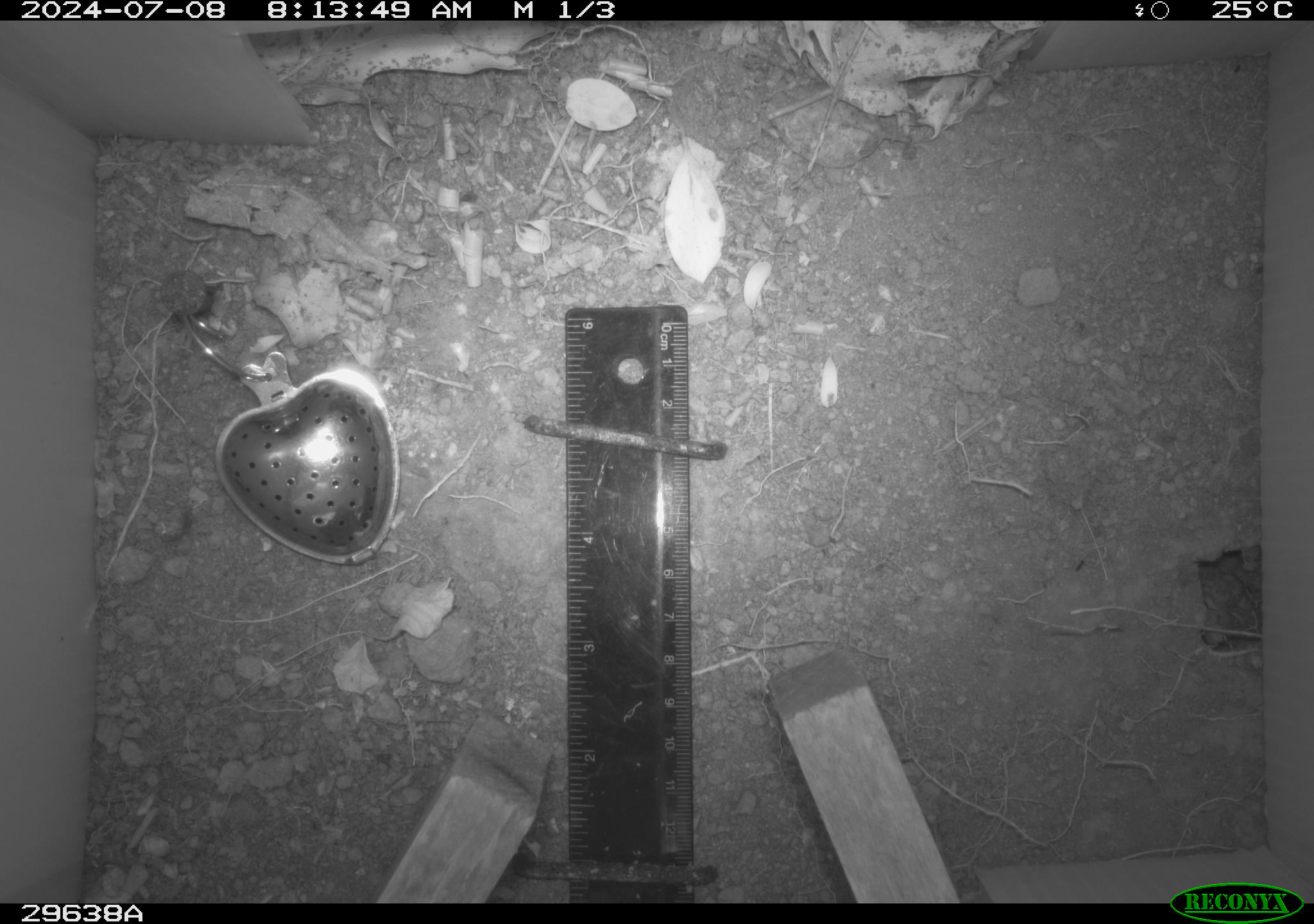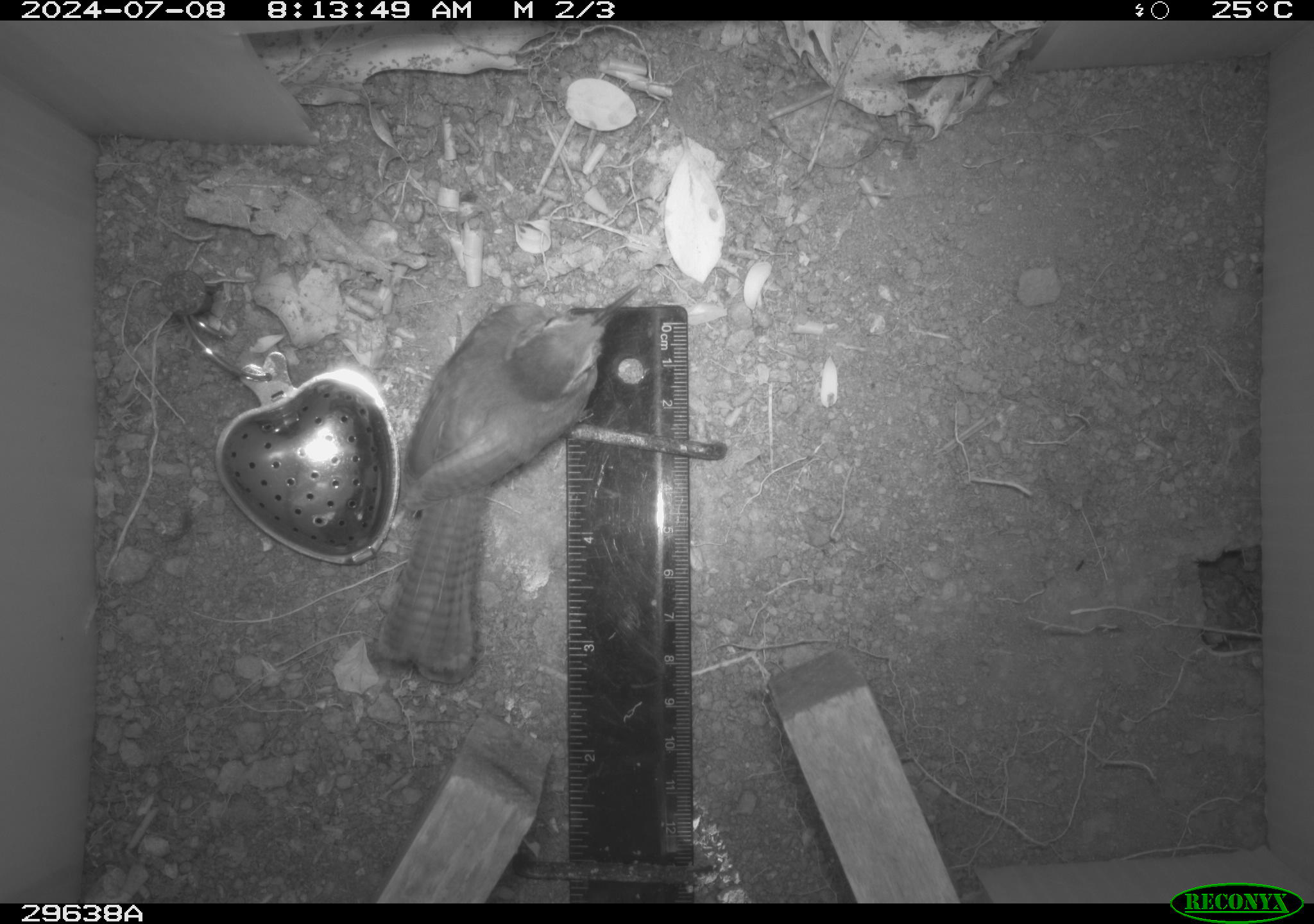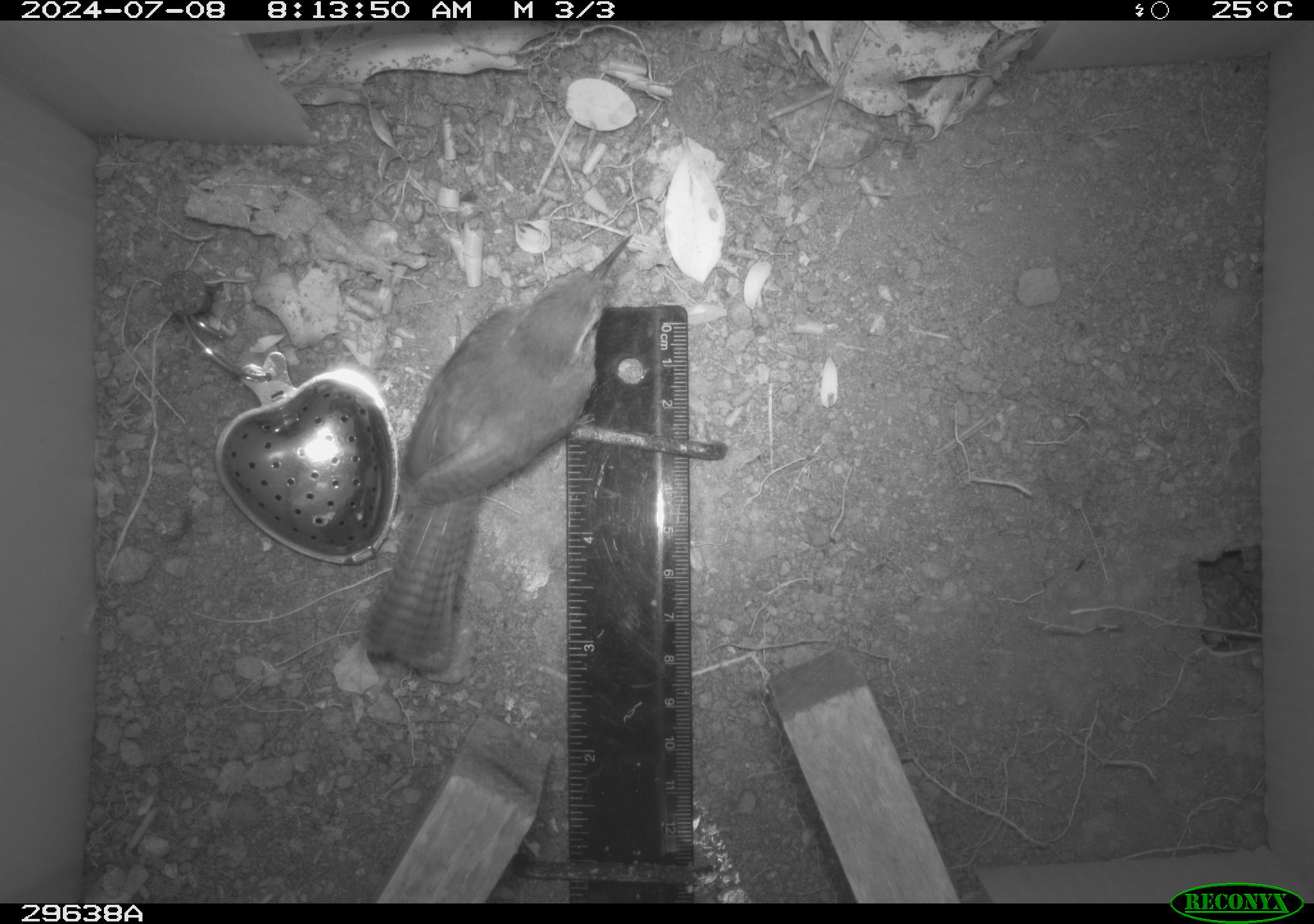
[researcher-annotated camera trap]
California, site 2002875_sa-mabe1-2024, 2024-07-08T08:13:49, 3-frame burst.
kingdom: Animalia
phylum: Chordata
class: Aves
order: Passeriformes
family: Troglodytidae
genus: Thryomanes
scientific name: Thryomanes bewickii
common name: bewick's wren